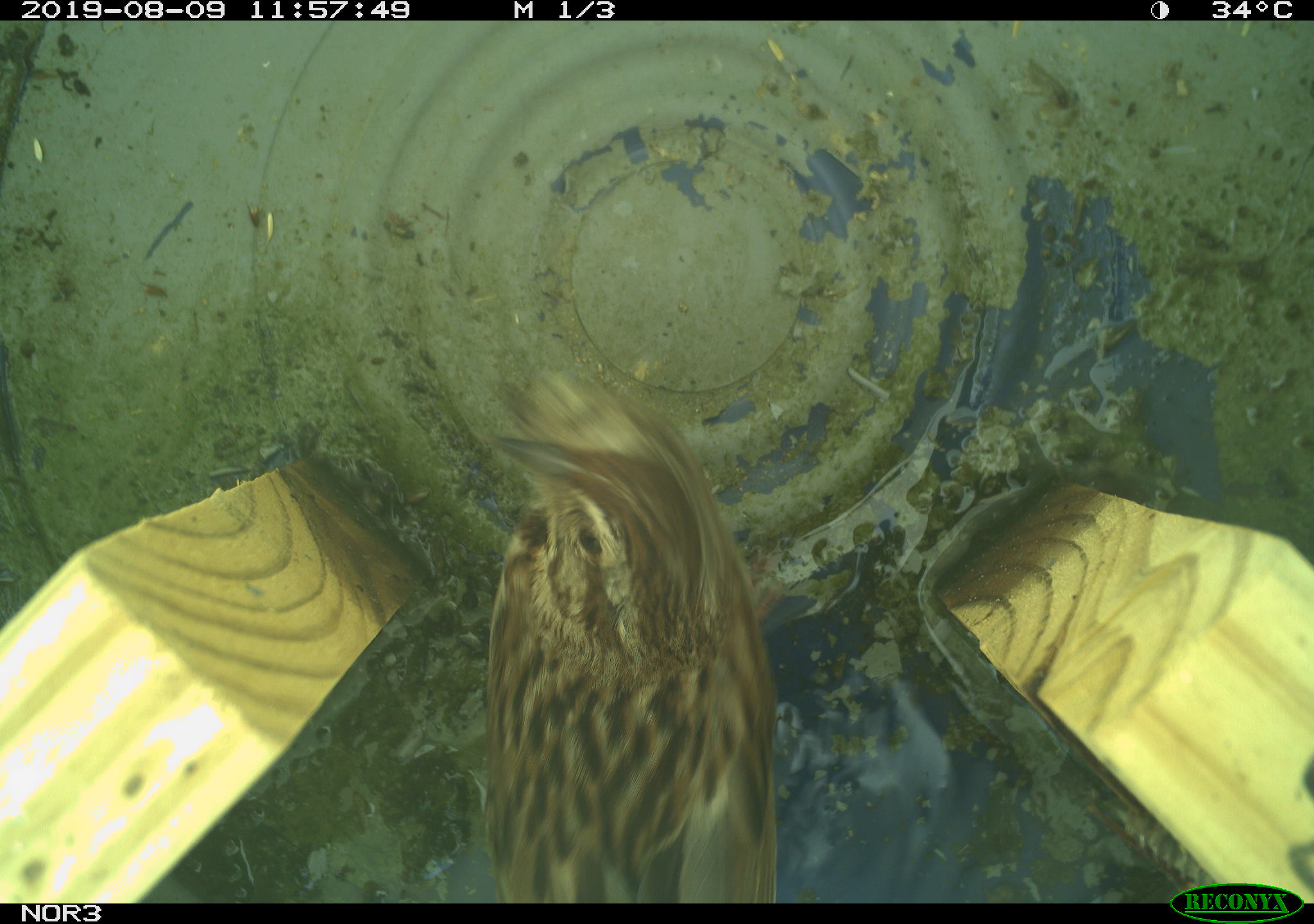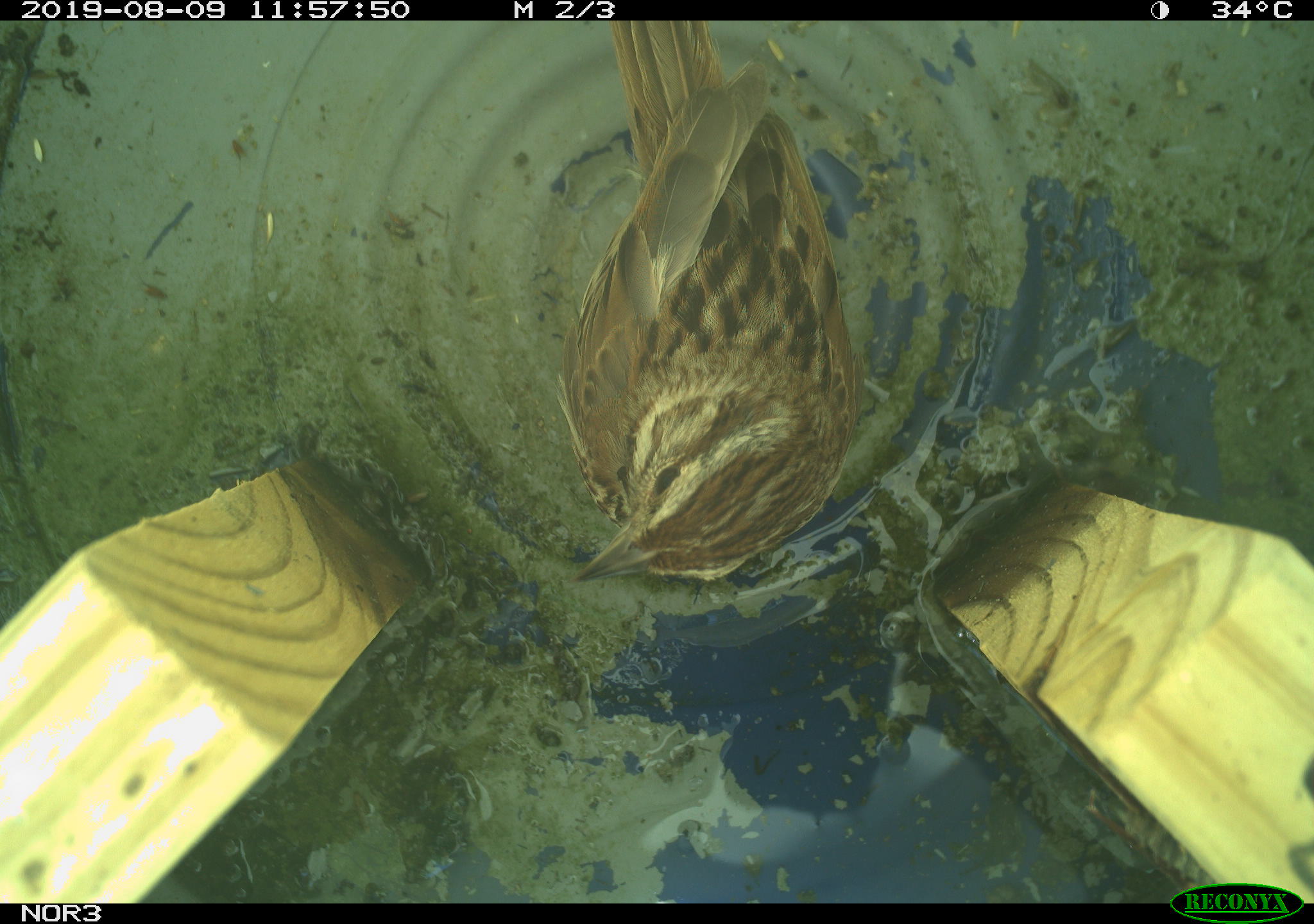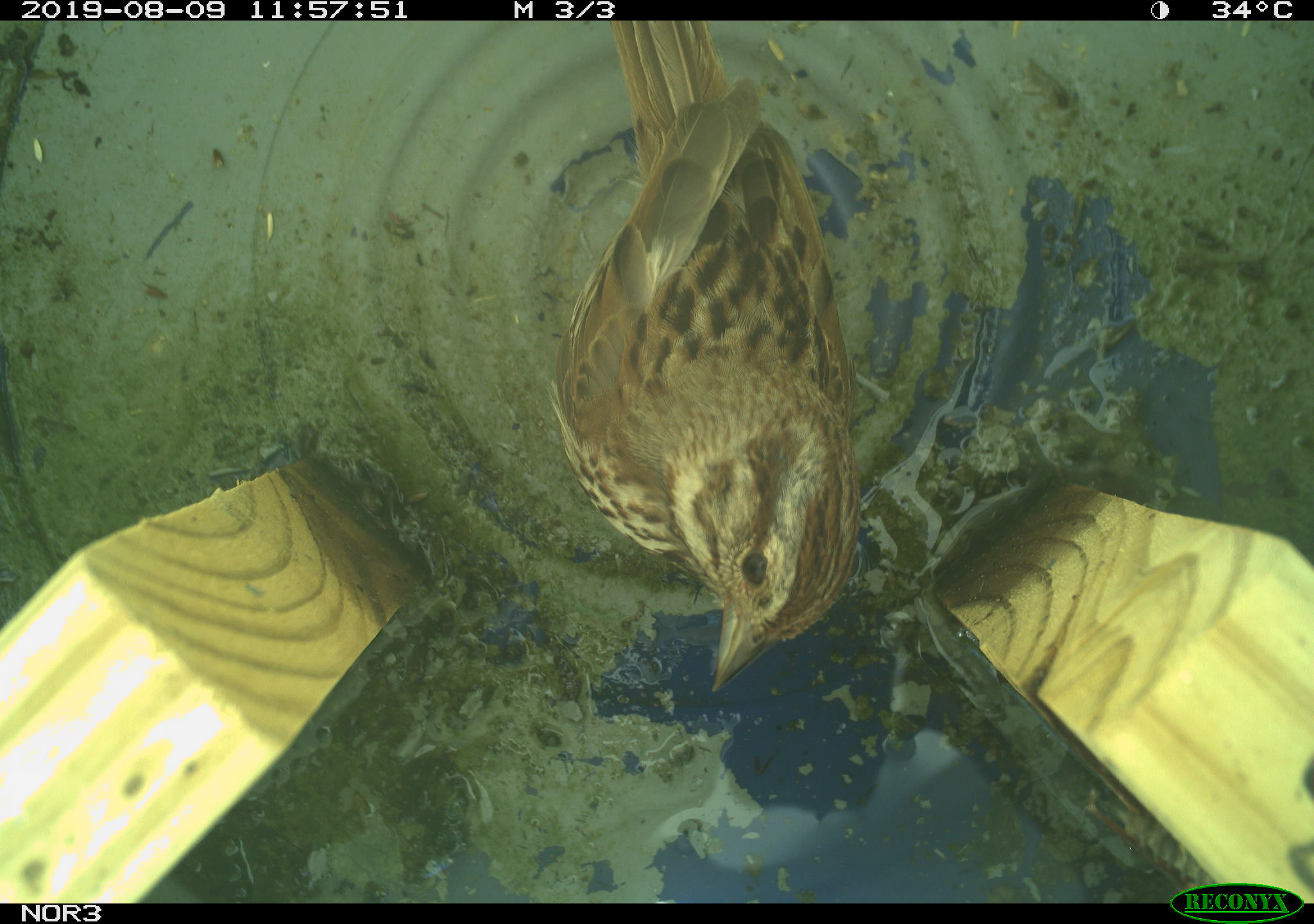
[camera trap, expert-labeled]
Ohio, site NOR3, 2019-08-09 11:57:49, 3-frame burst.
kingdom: Animalia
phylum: Chordata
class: Aves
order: Passeriformes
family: Passerellidae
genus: Melospiza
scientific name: Melospiza melodia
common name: song sparrow